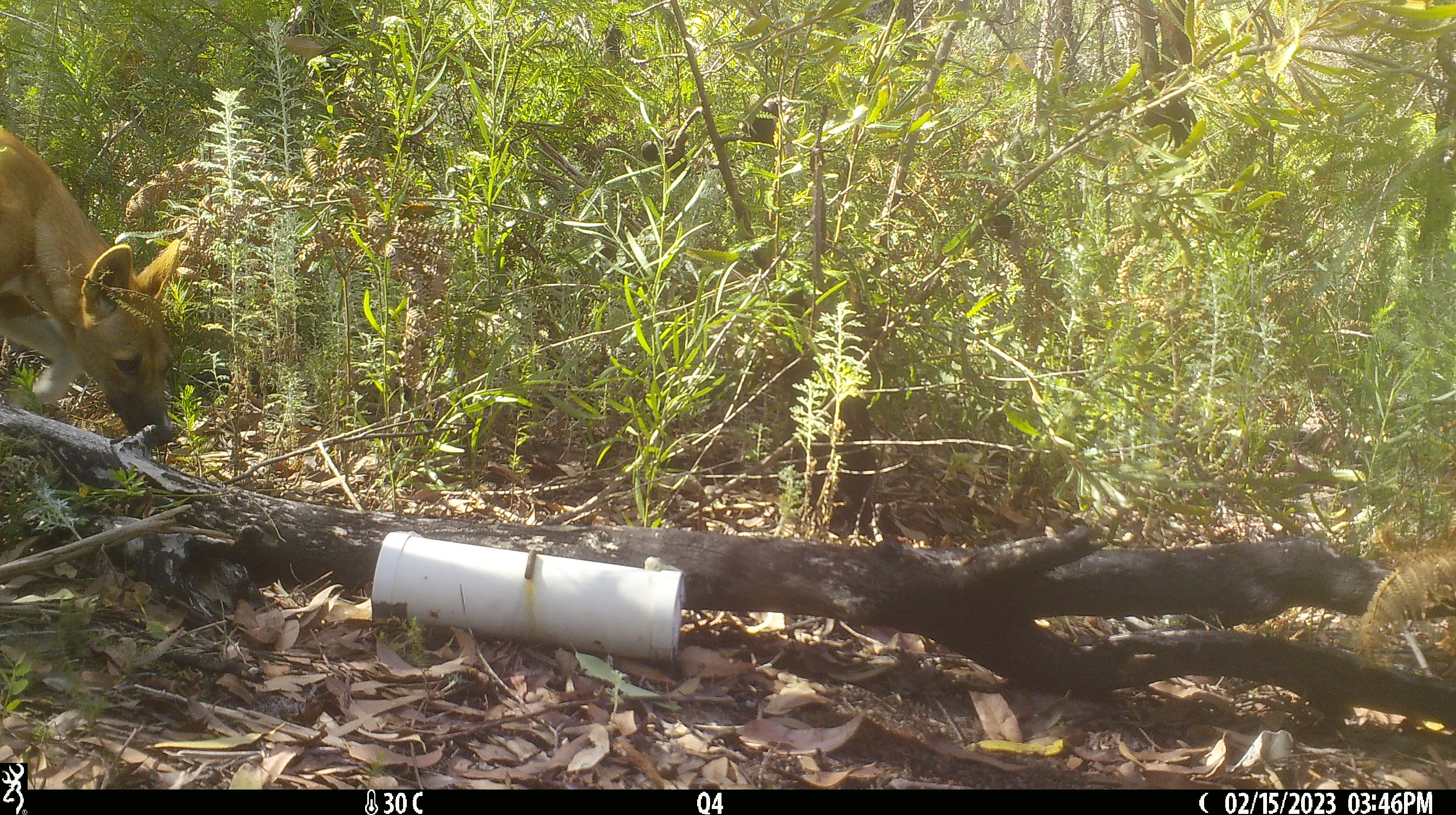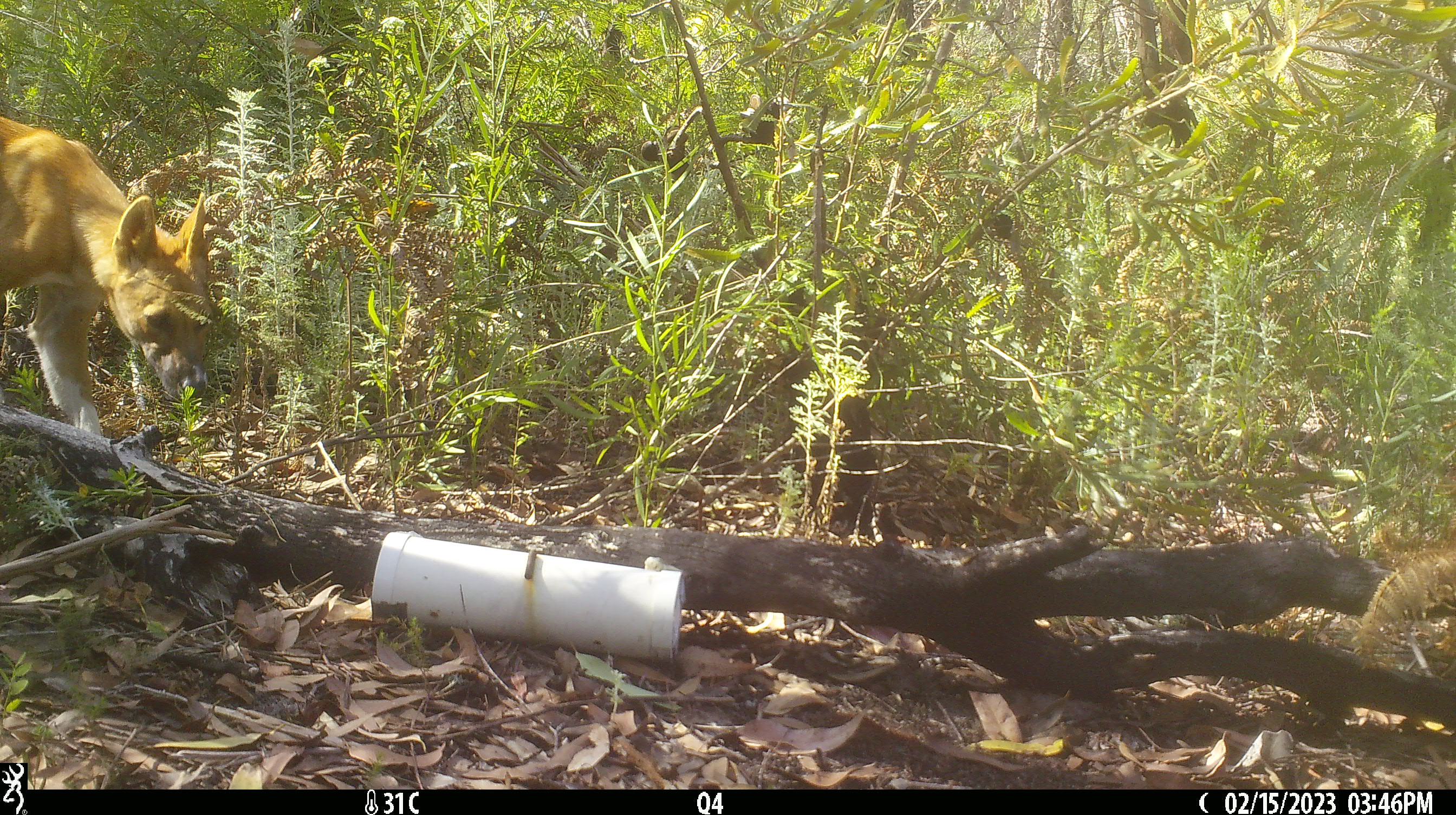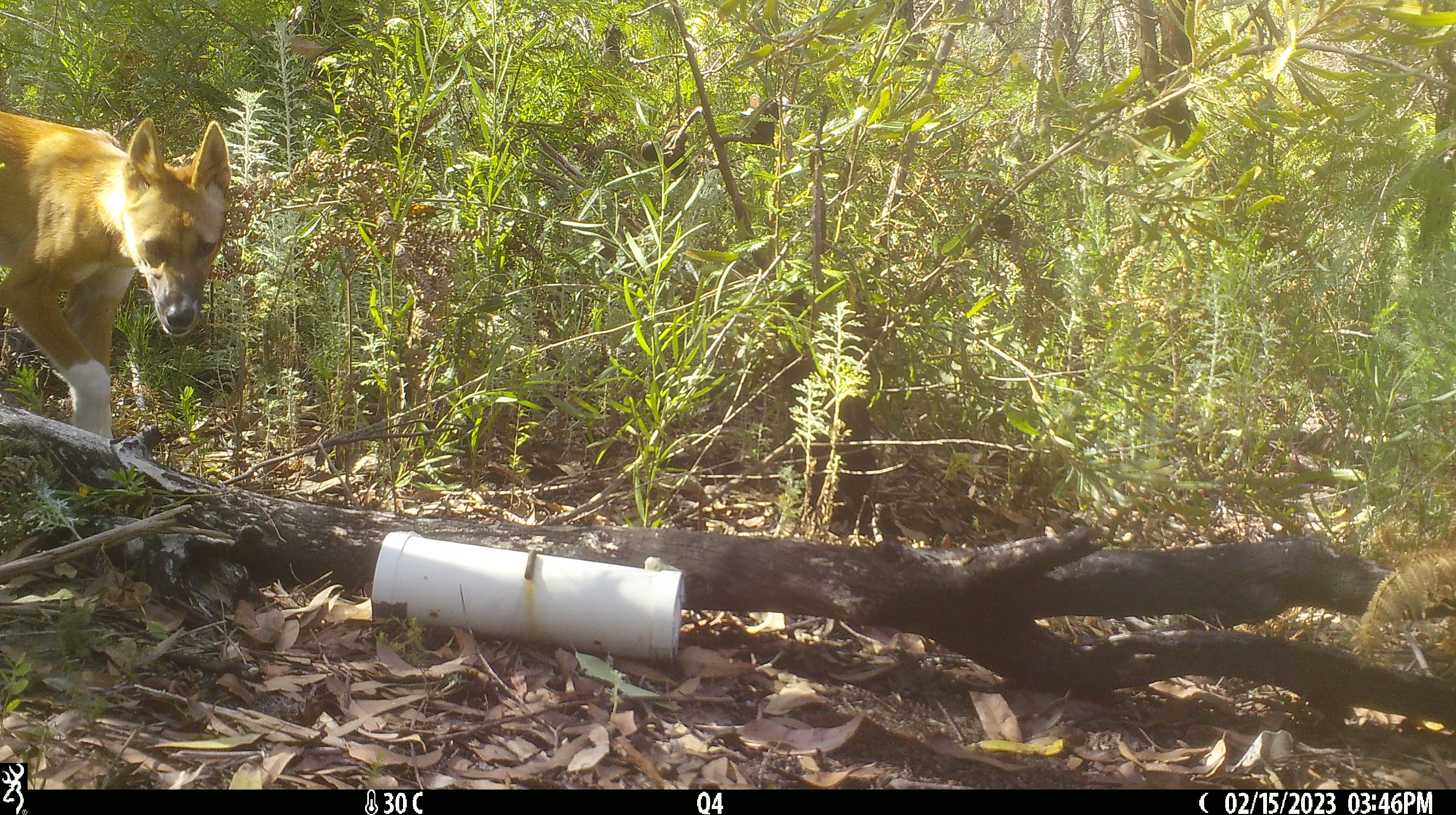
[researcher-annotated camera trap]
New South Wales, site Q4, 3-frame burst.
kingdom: Animalia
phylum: Chordata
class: Mammalia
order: Carnivora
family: Canidae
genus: Canis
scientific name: Canis familiaris dingo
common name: dingo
Dingo (Canis familiaris dingo).